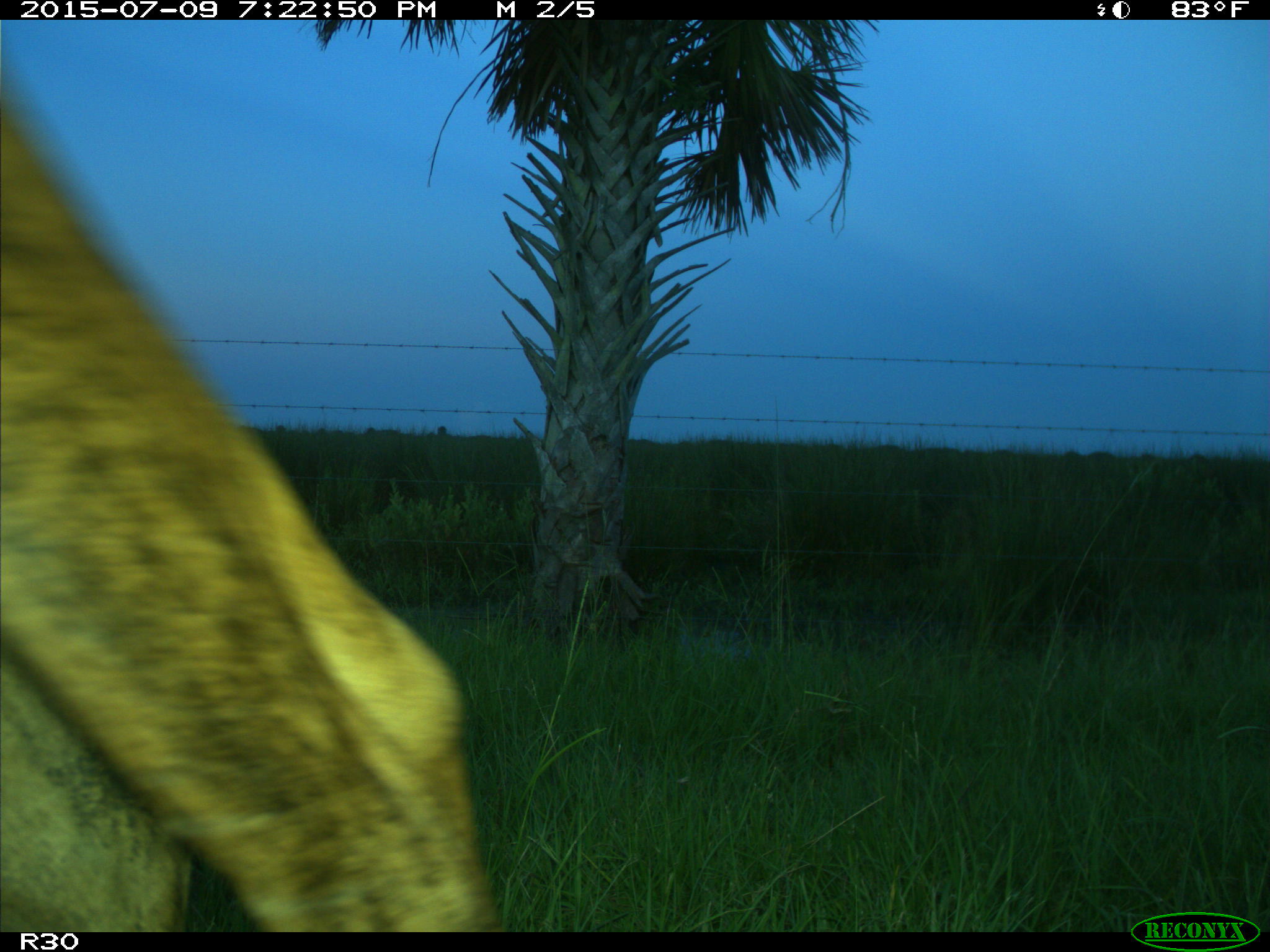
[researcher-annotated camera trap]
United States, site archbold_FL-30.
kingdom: Animalia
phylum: Chordata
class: Mammalia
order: Artiodactyla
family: Bovidae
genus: Bos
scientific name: Bos taurus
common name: domestic cow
Bos taurus (domestic cow).